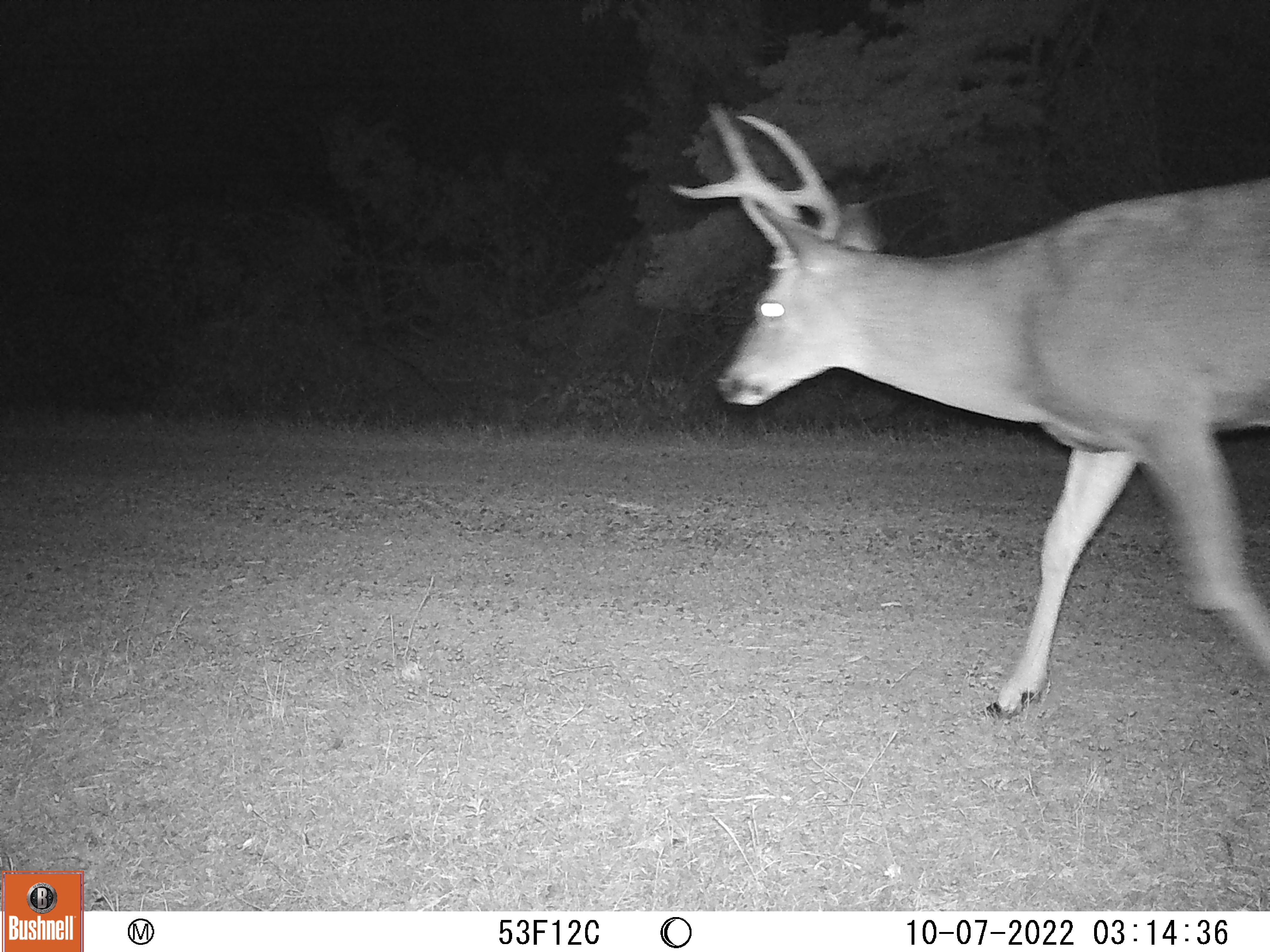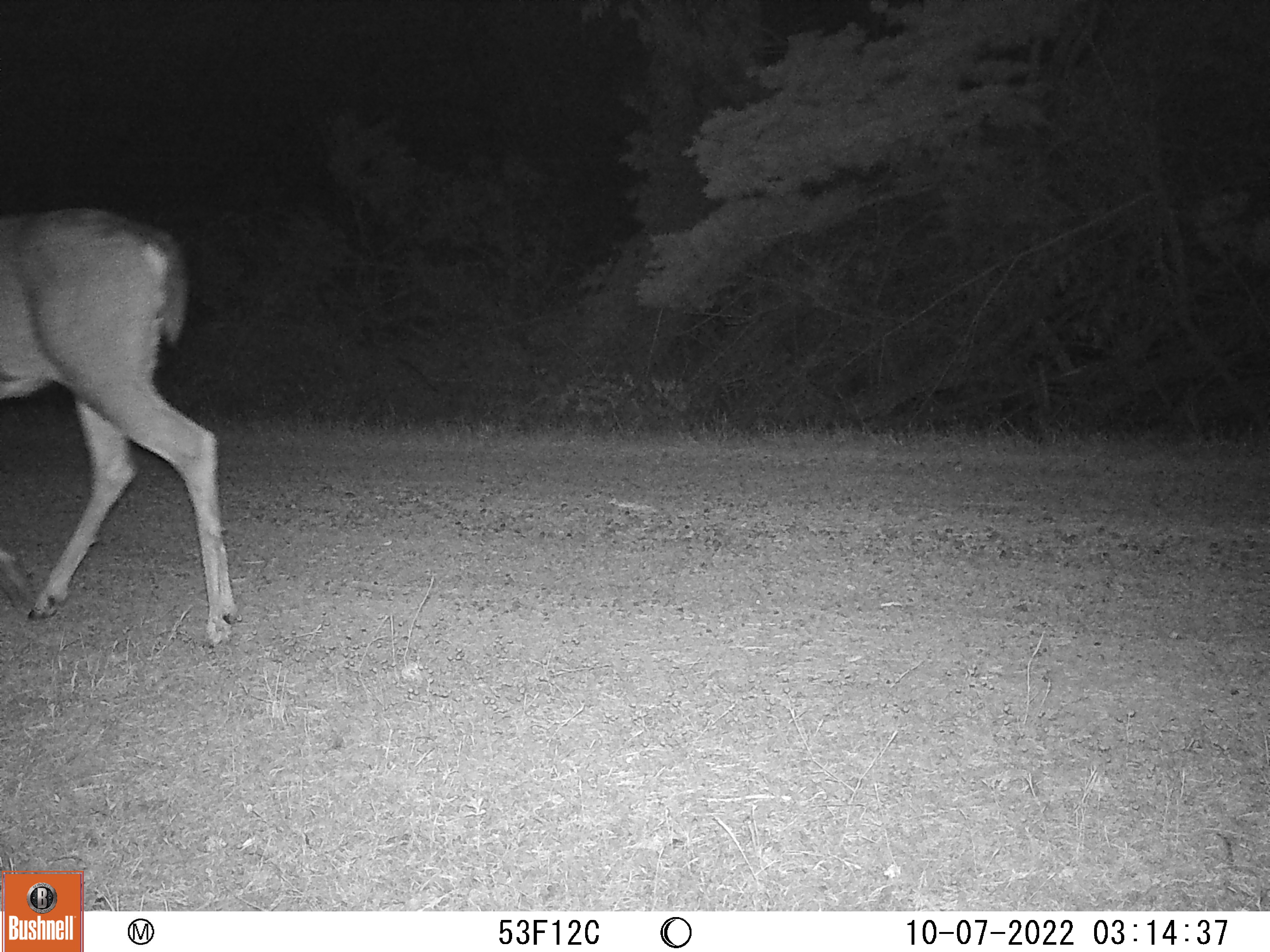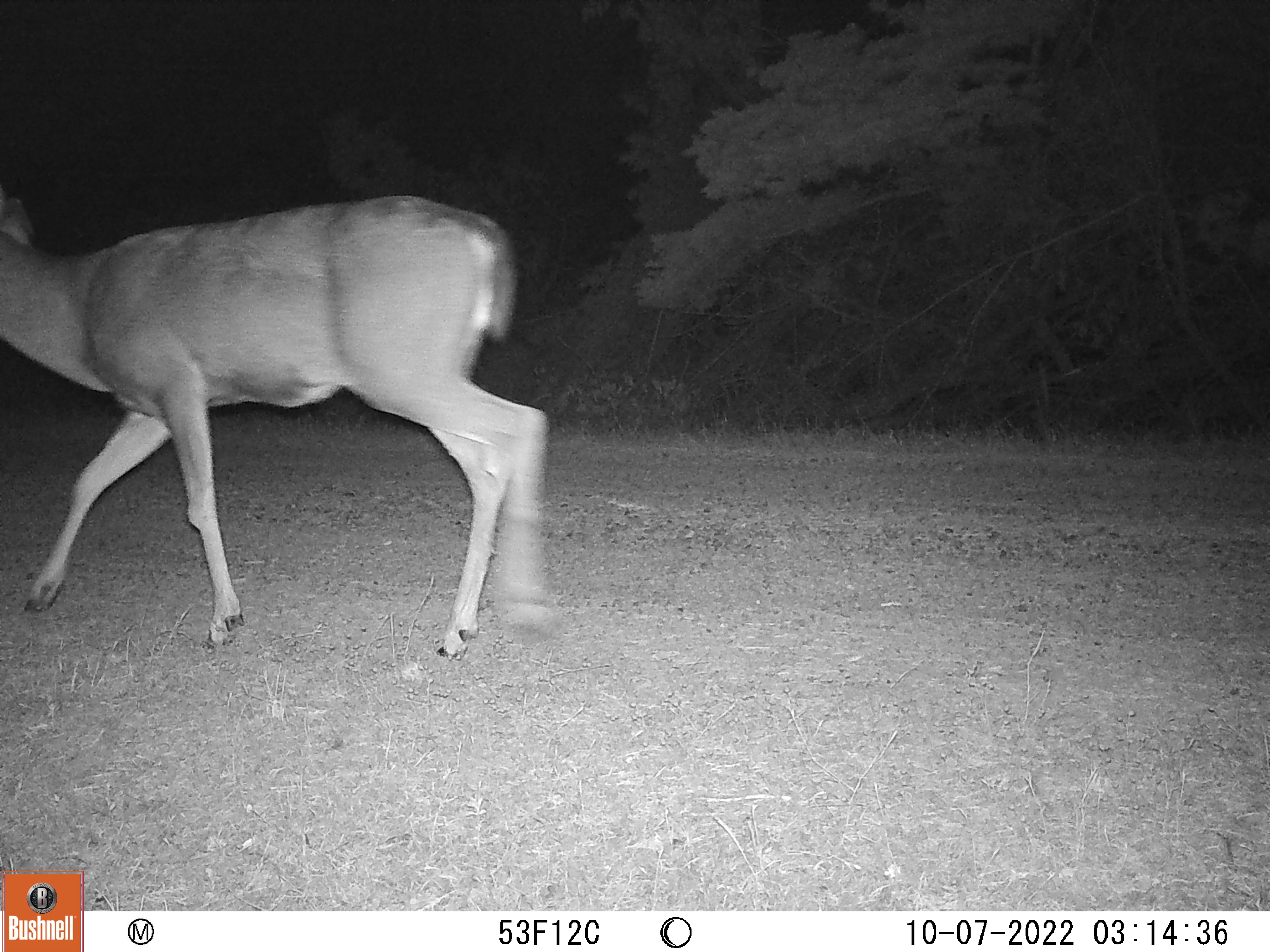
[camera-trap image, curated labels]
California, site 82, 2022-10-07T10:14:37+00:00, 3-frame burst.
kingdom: Animalia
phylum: Chordata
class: Mammalia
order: Artiodactyla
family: Cervidae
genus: Odocoileus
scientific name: Odocoileus hemionus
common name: mule deer